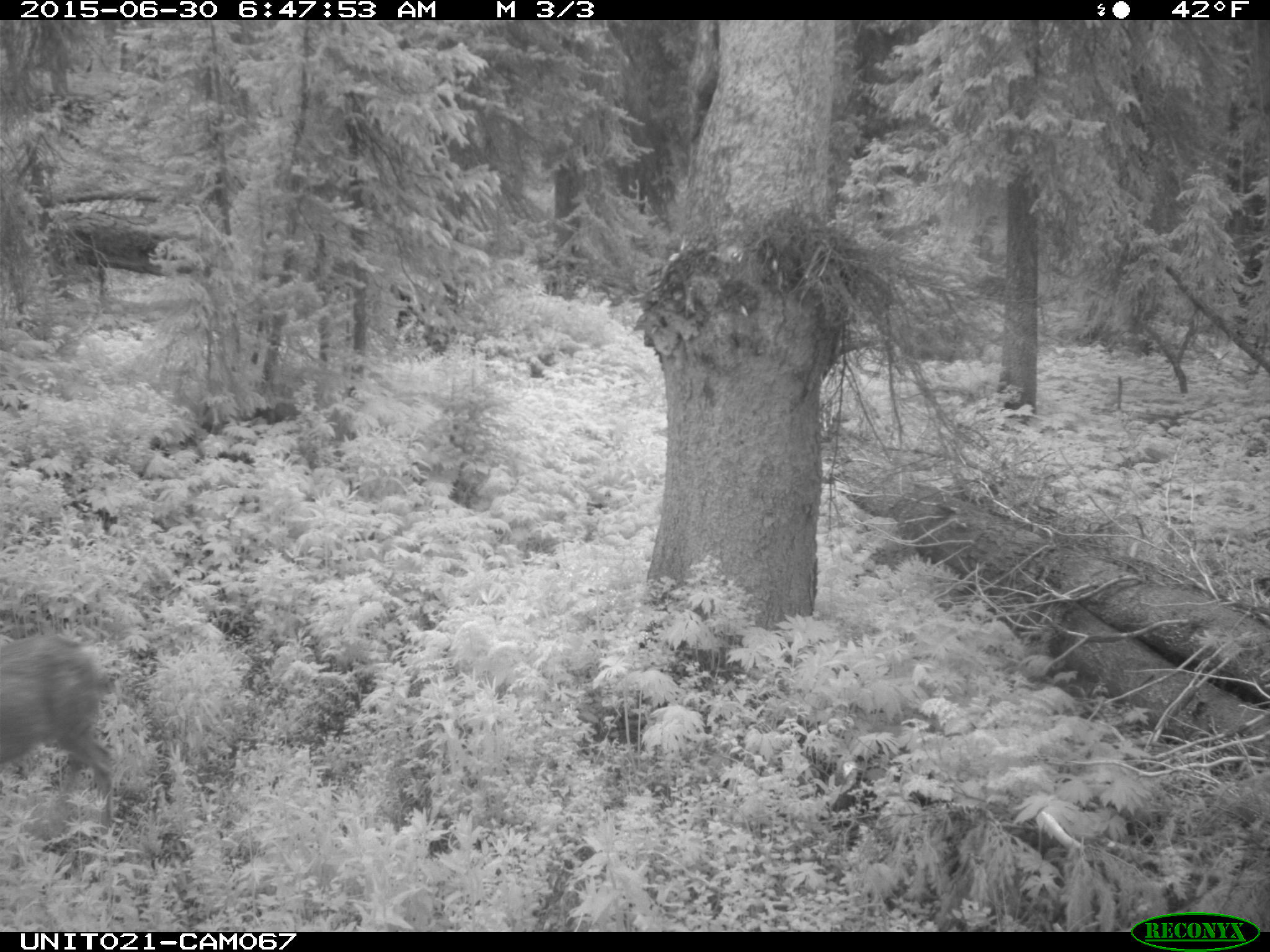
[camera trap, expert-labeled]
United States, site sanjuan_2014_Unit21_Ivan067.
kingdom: Animalia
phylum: Chordata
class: Mammalia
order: Artiodactyla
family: Cervidae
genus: Odocoileus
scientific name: Odocoileus hemionus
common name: mule deer